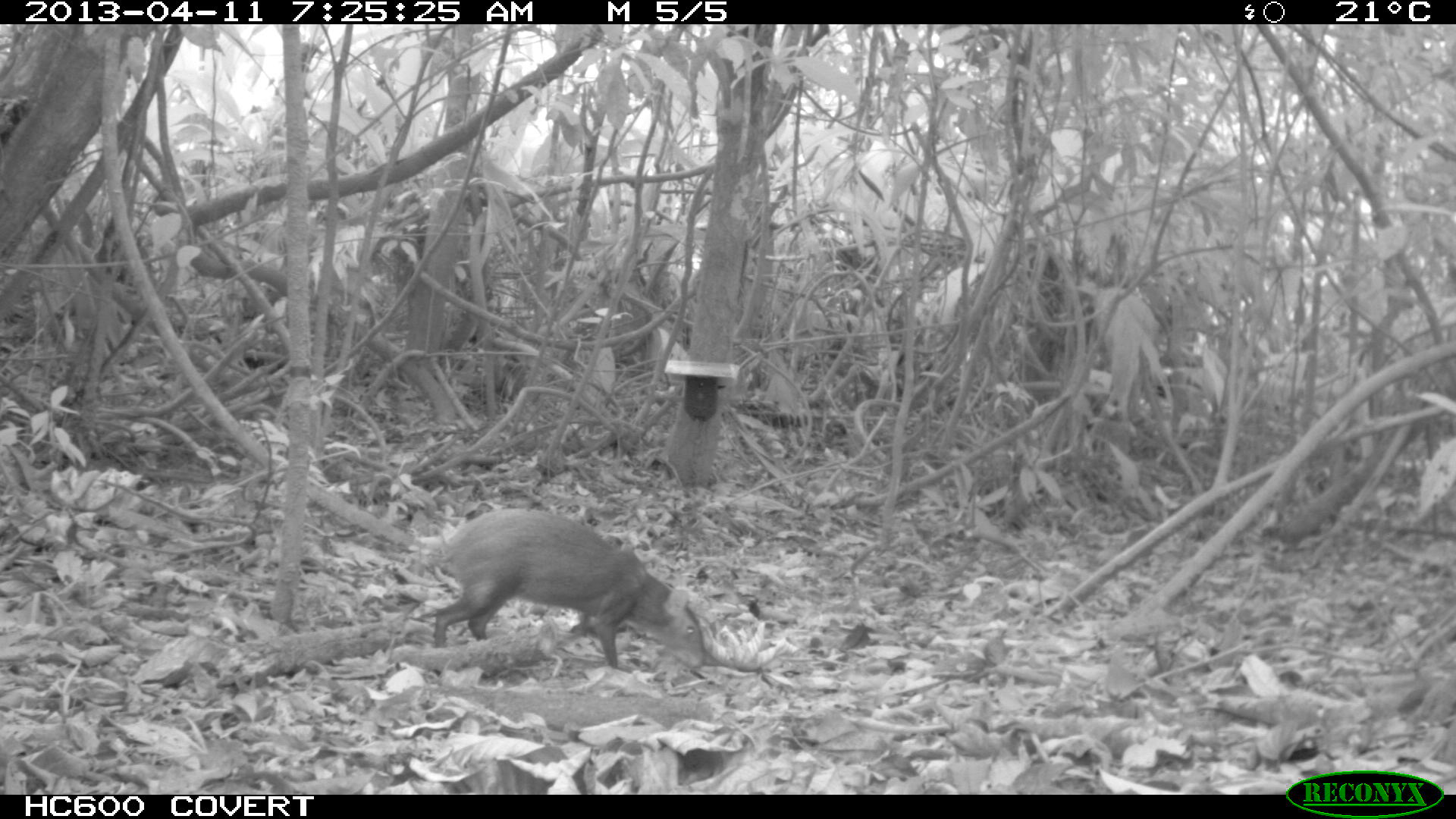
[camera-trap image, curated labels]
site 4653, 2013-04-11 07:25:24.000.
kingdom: Animalia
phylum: Chordata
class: Mammalia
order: Rodentia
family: Dasyproctidae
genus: Dasyprocta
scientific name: Dasyprocta leporina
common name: red-rumped agouti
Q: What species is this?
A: Dasyprocta leporina (red-rumped agouti).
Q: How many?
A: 1.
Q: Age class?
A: Adult.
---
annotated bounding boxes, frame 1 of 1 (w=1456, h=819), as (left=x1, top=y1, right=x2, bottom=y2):
dasyprocta leporina: (left=434, top=507, right=709, bottom=668)